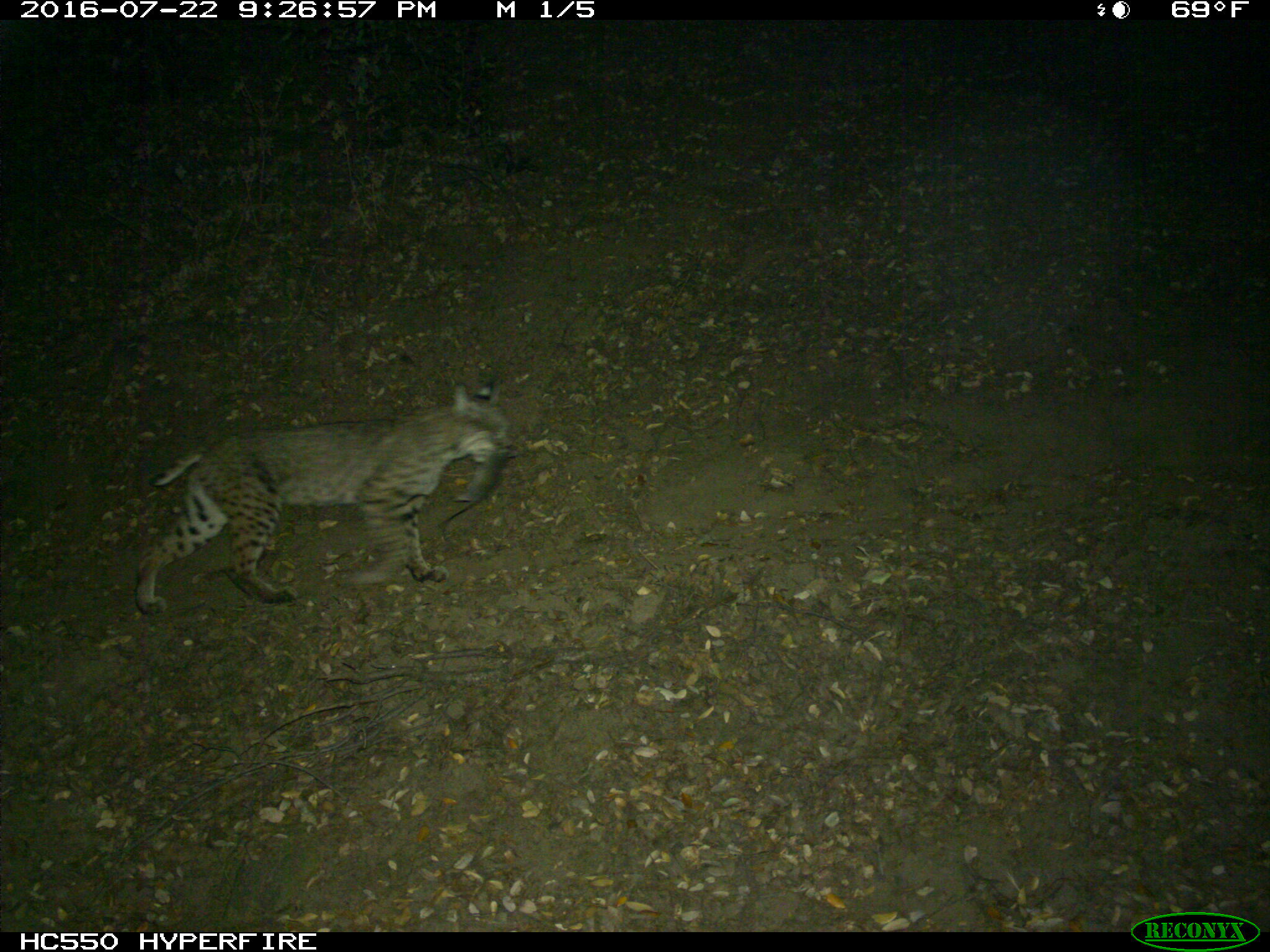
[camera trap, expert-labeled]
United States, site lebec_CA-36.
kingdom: Animalia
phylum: Chordata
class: Mammalia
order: Carnivora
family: Felidae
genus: Lynx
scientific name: Lynx rufus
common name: bobcat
Lynx rufus (bobcat).